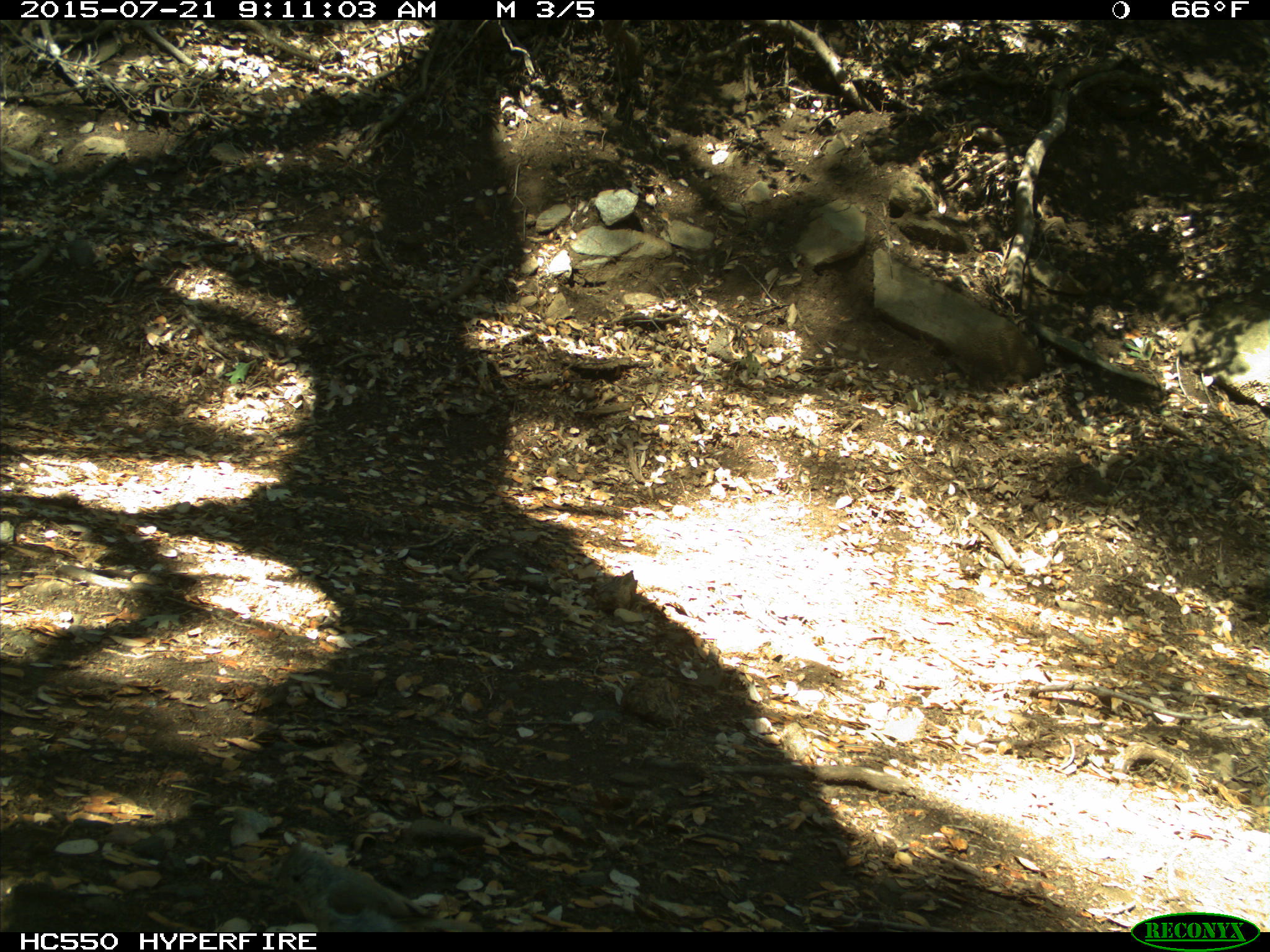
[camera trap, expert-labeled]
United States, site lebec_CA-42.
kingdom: Animalia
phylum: Chordata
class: Aves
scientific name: Aves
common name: birds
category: unidentified bird